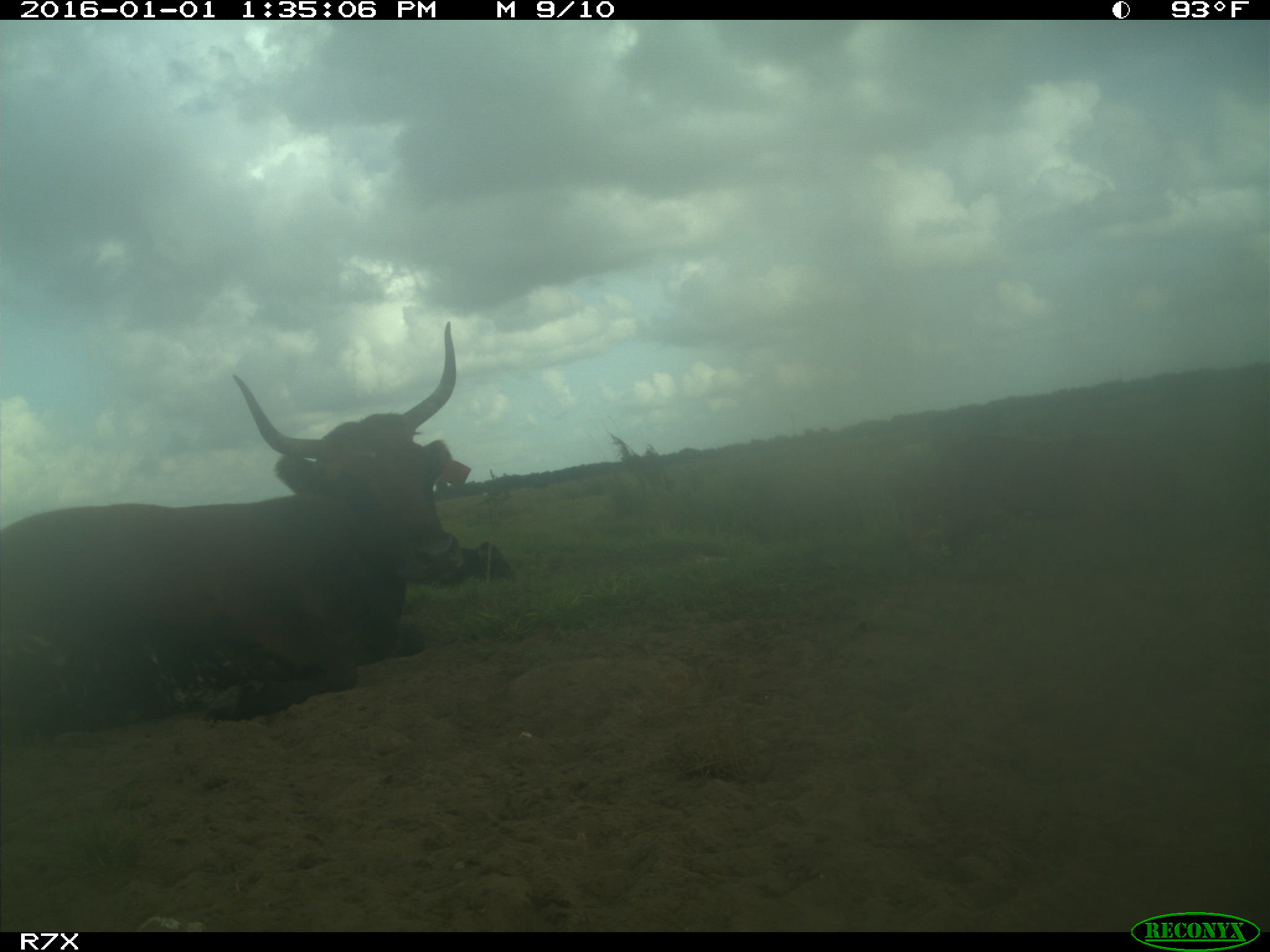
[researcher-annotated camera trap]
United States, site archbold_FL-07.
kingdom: Animalia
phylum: Chordata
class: Mammalia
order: Artiodactyla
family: Bovidae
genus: Bos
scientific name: Bos taurus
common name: domestic cow